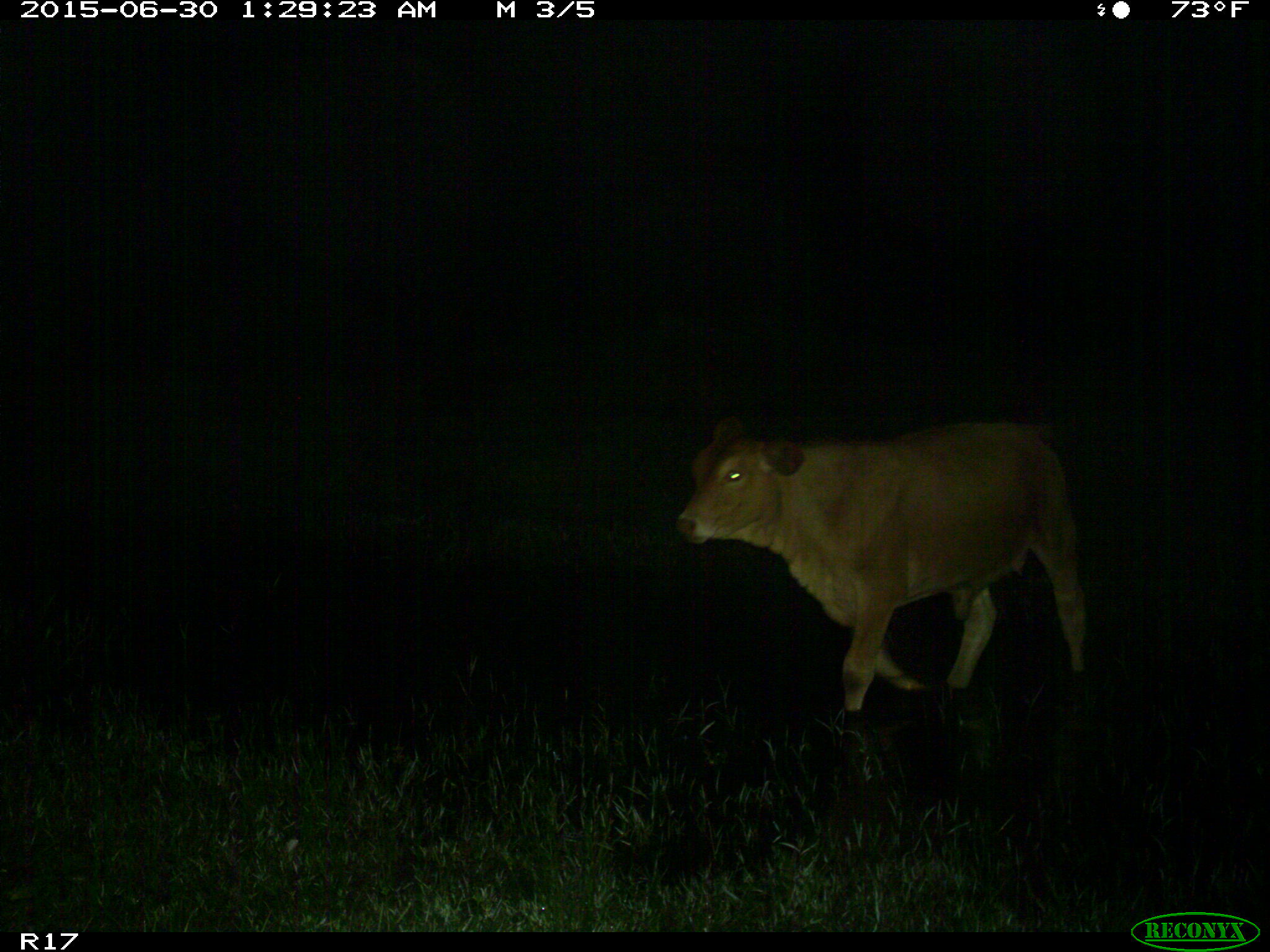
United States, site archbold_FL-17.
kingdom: Animalia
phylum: Chordata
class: Mammalia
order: Artiodactyla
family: Bovidae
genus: Bos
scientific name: Bos taurus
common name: domestic cow